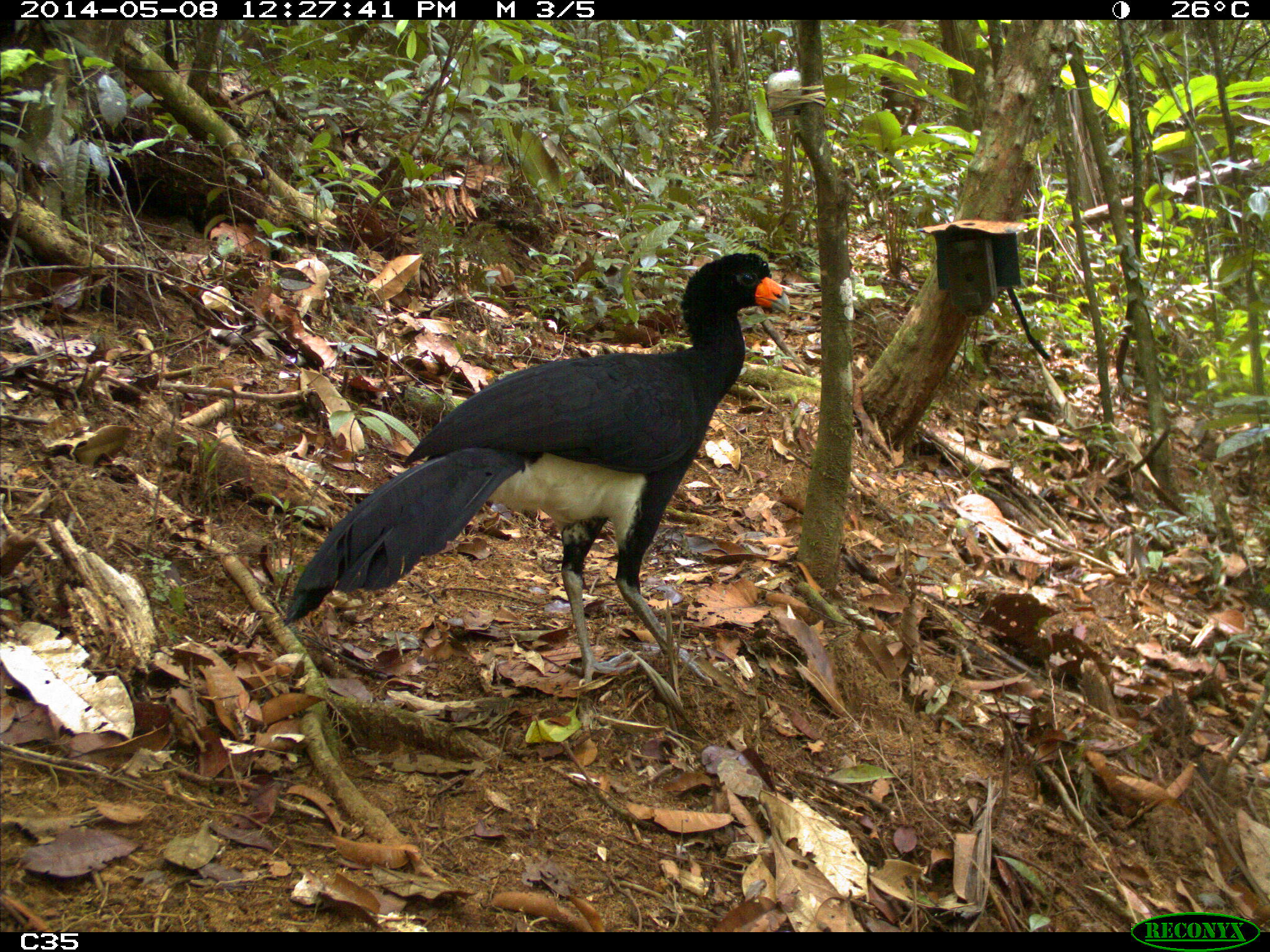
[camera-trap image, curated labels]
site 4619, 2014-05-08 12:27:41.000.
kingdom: Animalia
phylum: Chordata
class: Aves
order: Galliformes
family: Cracidae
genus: Crax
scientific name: Crax alector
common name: black curassow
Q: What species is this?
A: Crax alector (black curassow).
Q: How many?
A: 1.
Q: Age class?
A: Adult.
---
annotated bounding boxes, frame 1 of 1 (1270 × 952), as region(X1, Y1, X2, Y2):
crax alector: region(281, 249, 790, 692)